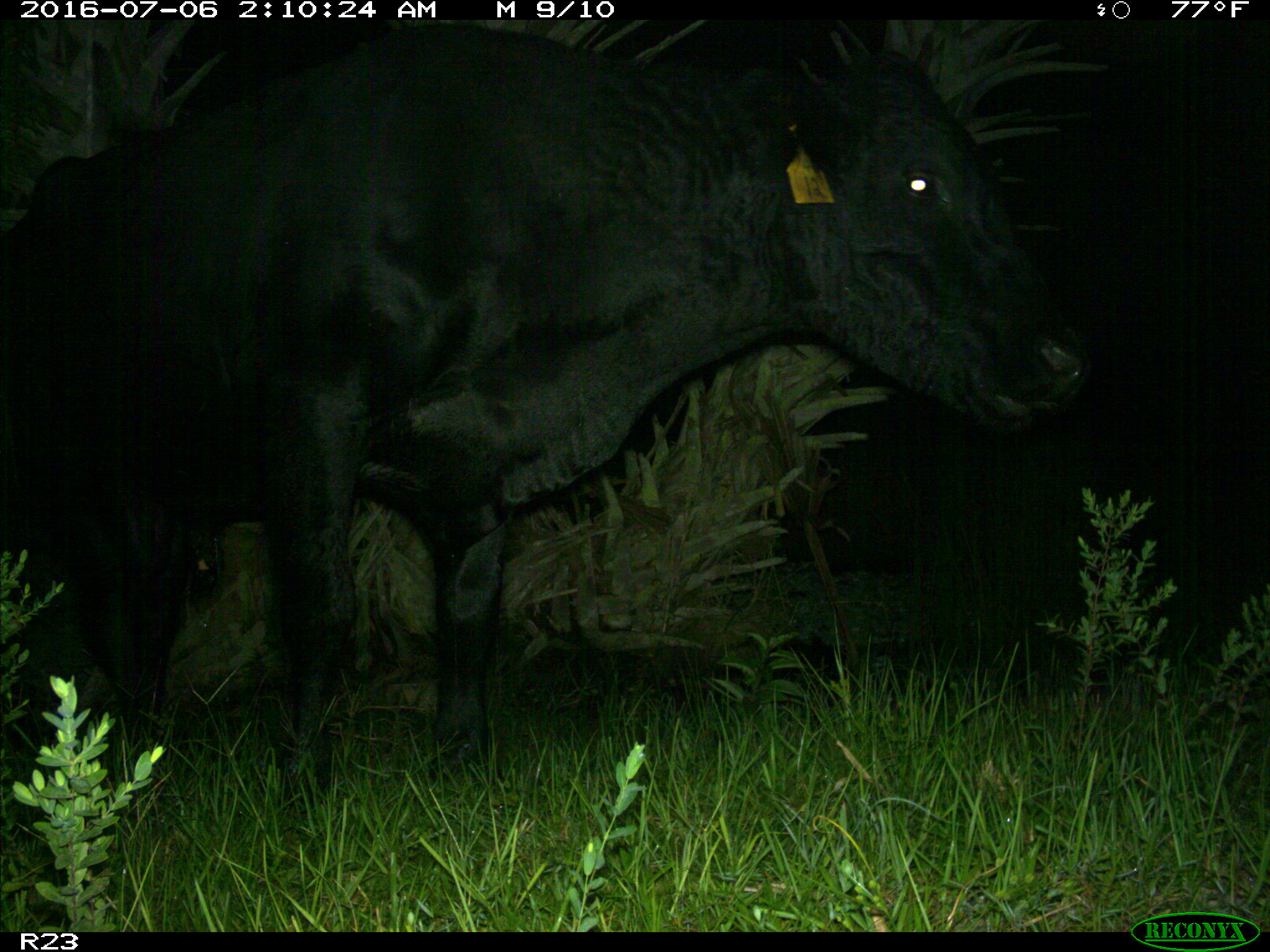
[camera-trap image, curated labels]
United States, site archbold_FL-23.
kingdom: Animalia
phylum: Chordata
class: Mammalia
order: Artiodactyla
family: Bovidae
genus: Bos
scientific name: Bos taurus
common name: domestic cow